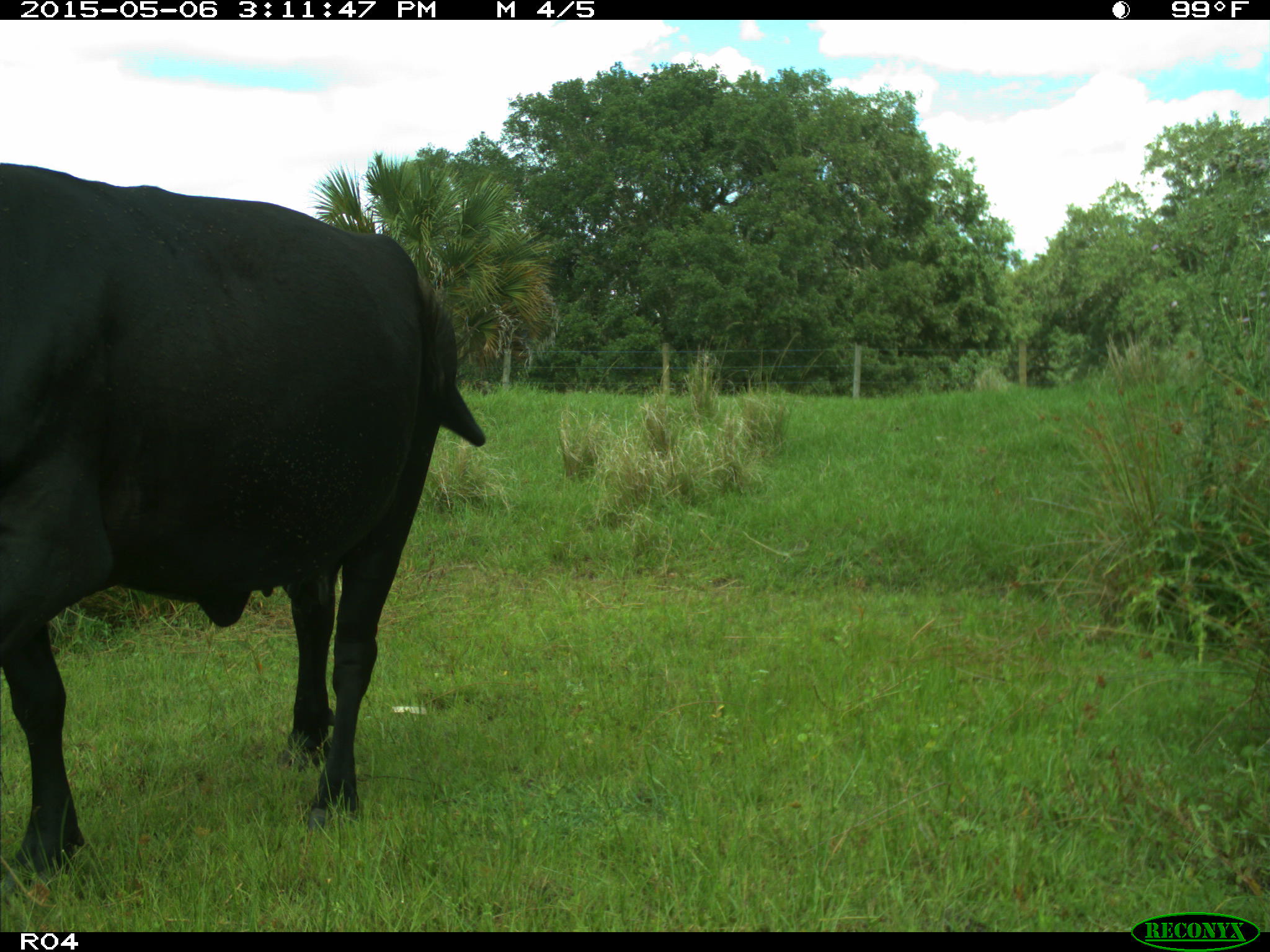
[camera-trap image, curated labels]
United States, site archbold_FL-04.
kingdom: Animalia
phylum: Chordata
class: Mammalia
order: Artiodactyla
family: Bovidae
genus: Bos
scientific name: Bos taurus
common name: domestic cow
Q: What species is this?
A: Bos taurus (domestic cow).